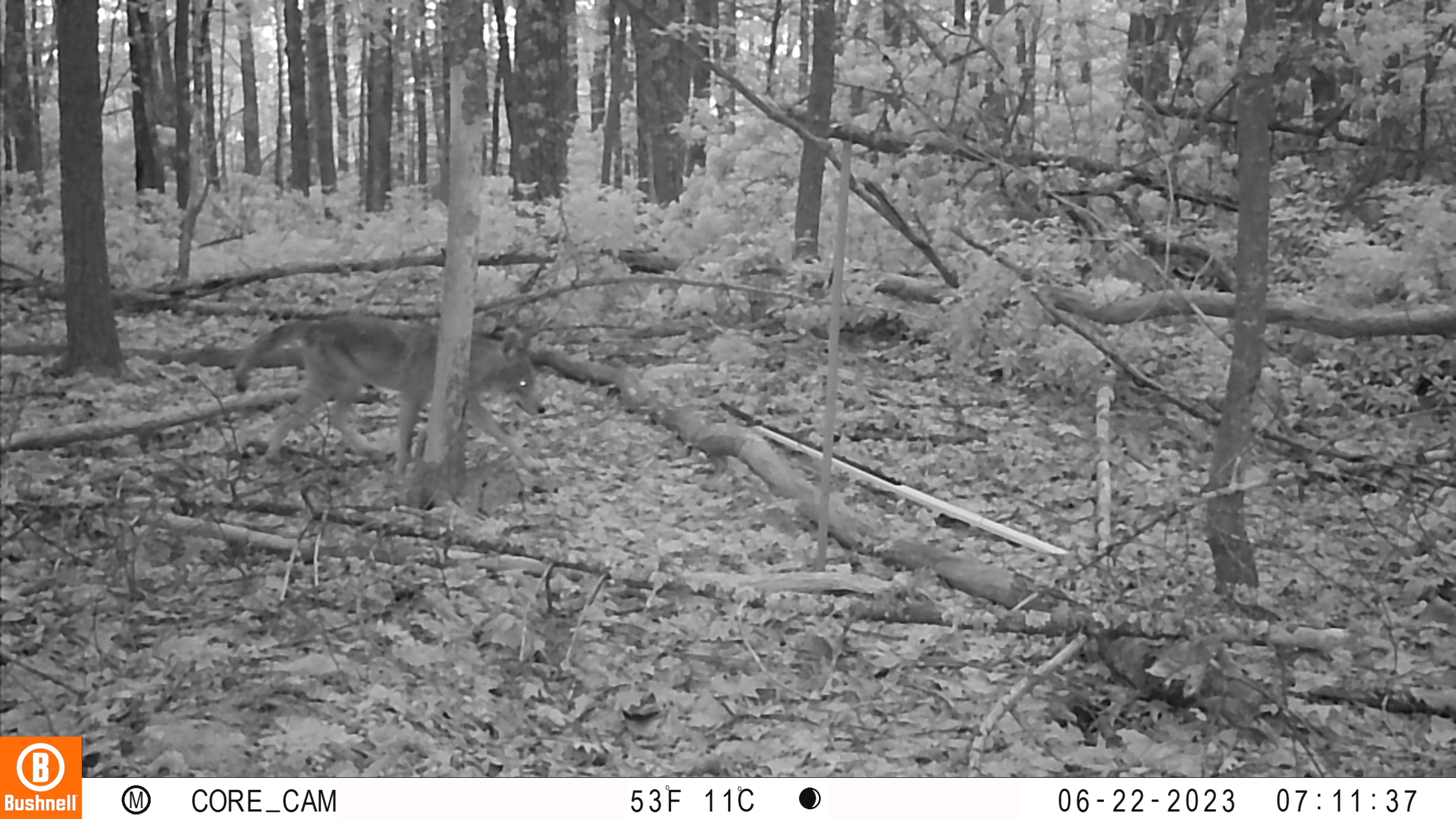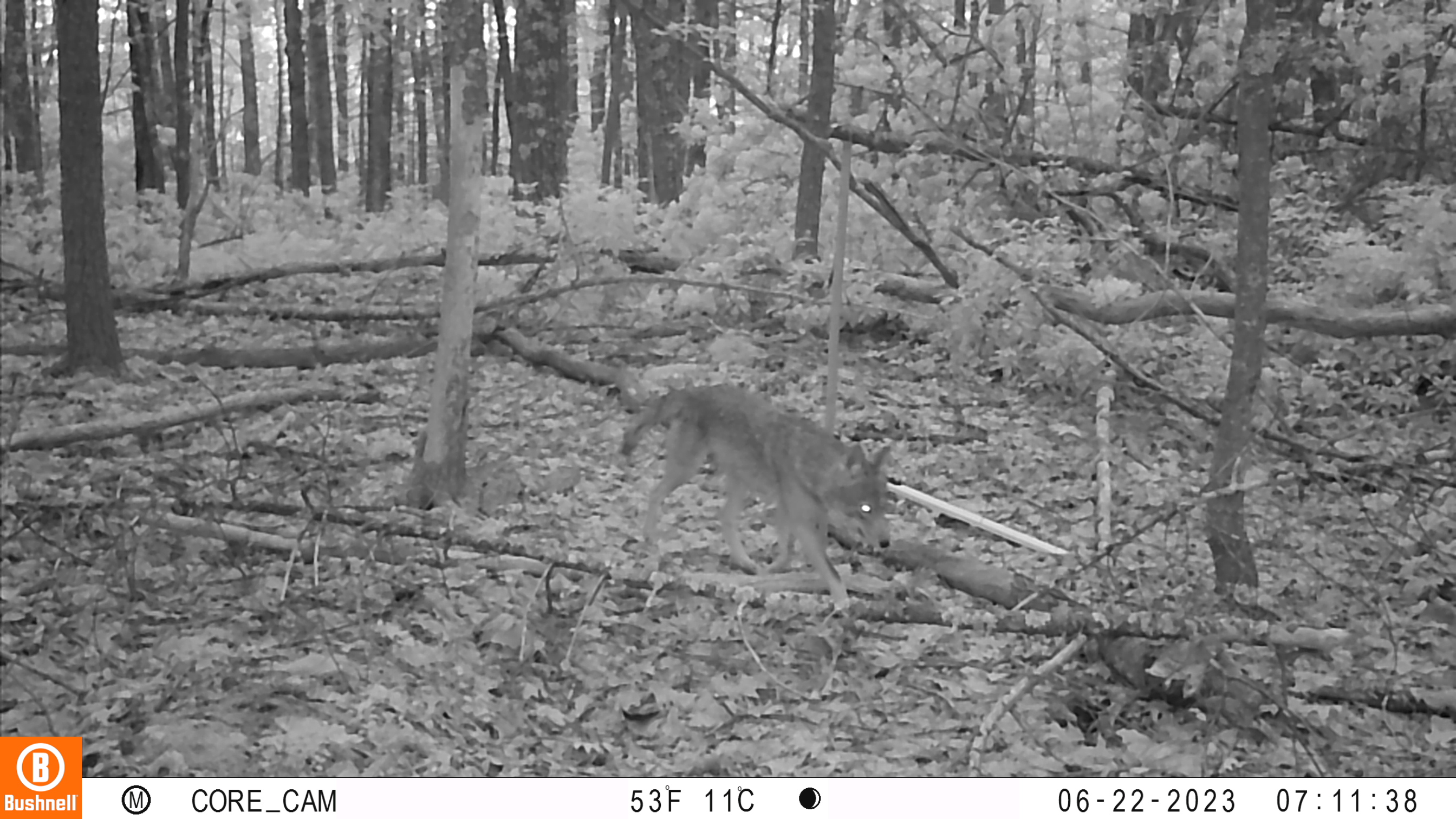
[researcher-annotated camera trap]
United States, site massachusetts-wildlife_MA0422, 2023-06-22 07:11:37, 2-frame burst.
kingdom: Animalia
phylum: Chordata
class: Mammalia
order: Carnivora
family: Canidae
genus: Canis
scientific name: Canis latrans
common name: coyote